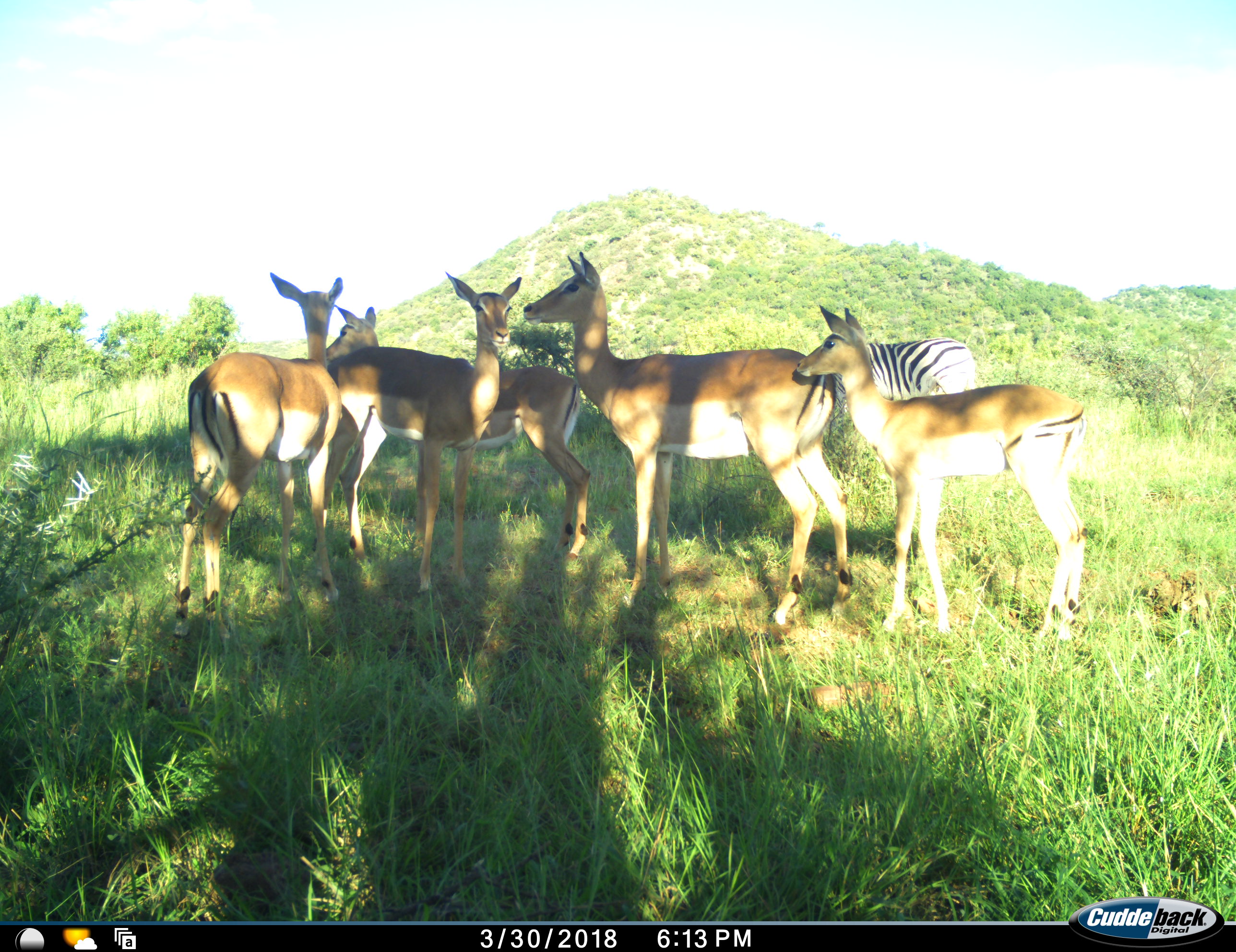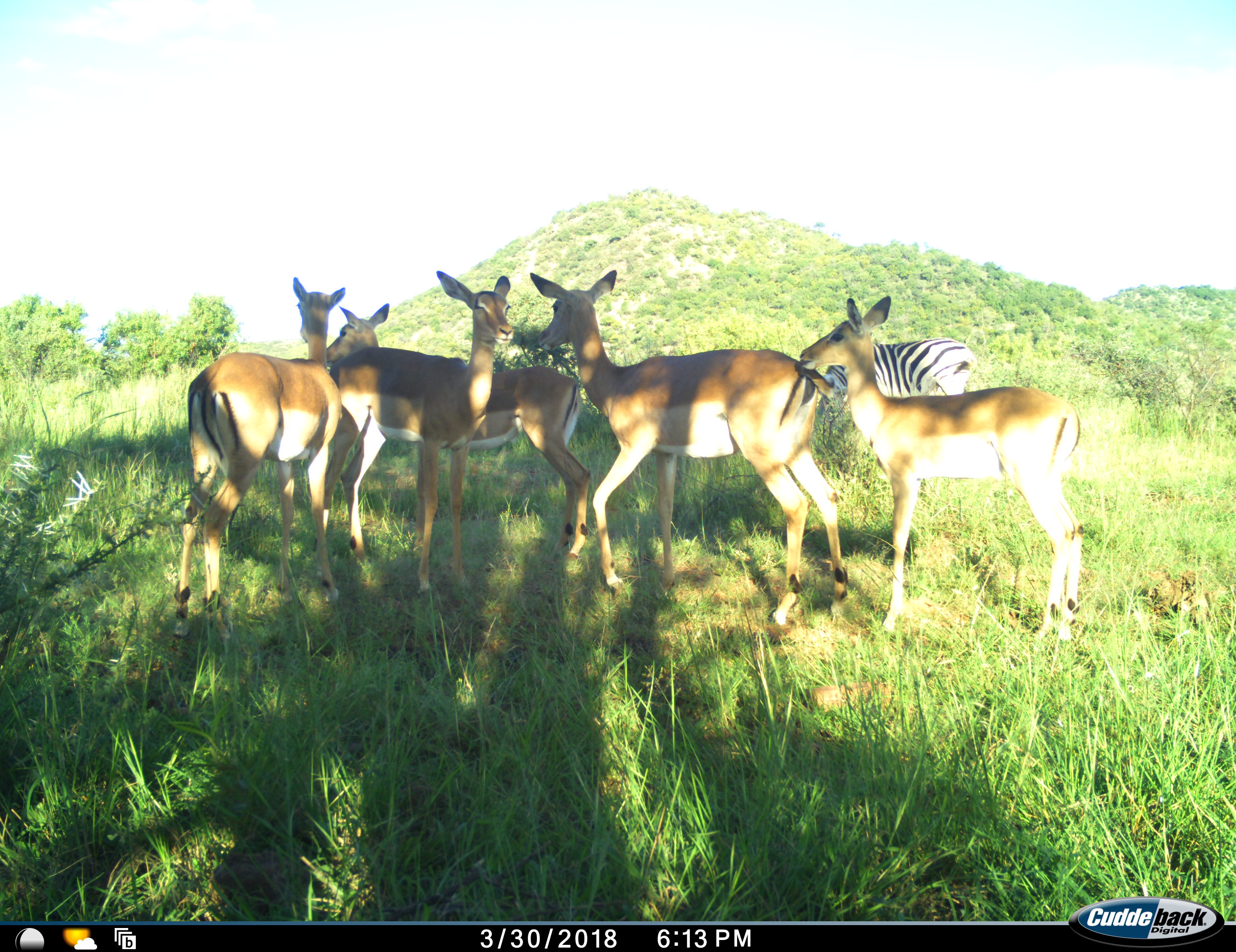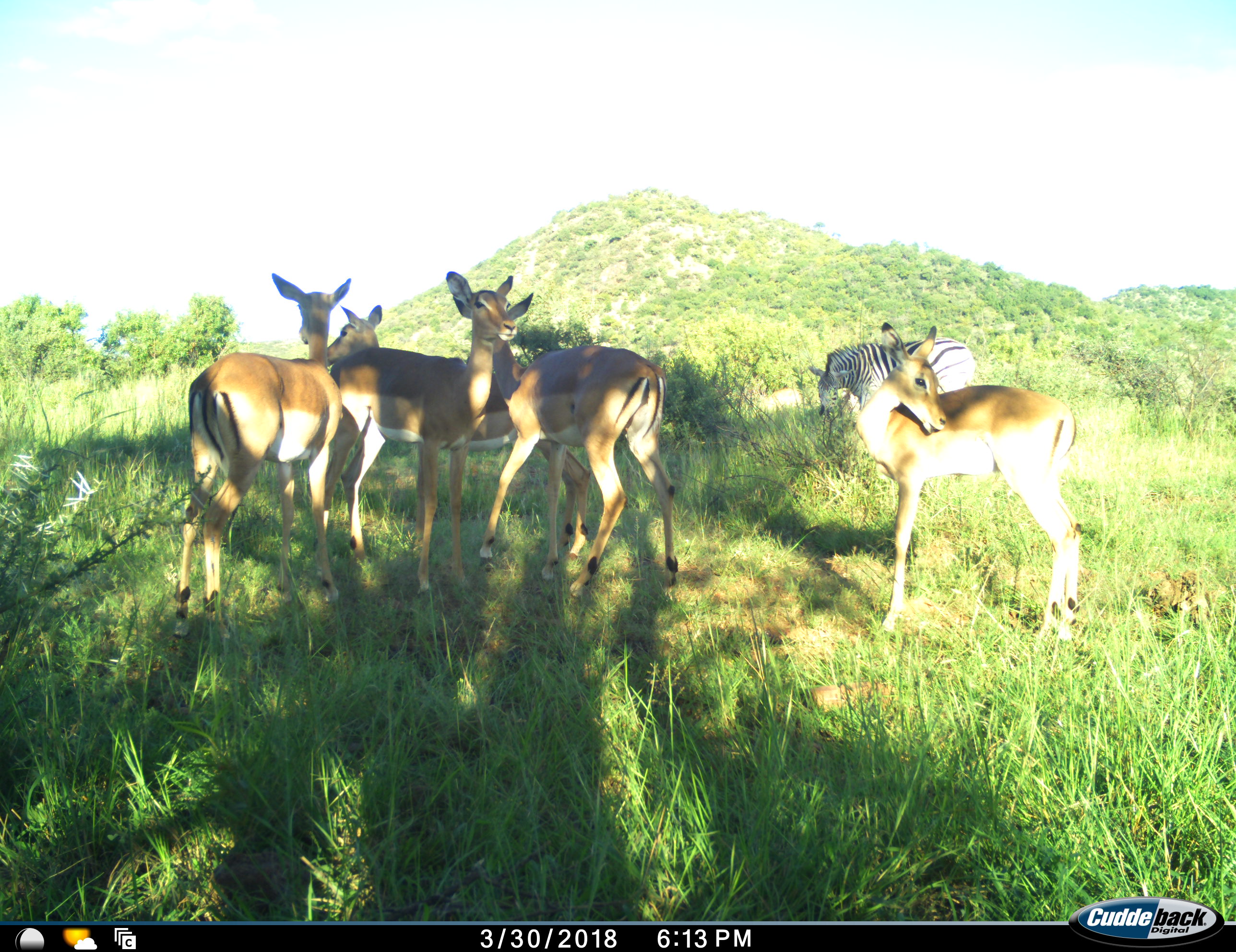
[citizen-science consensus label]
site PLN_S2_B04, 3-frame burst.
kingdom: Animalia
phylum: Chordata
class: Mammalia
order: Artiodactyla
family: Bovidae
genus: Aepyceros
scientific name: Aepyceros melampus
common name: impala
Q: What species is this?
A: Impala (Aepyceros melampus).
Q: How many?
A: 5.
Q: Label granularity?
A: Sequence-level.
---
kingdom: Animalia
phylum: Chordata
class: Mammalia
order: Perissodactyla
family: Equidae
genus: Equus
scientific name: Equus quagga burchellii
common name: burchell's zebra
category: zebraburchells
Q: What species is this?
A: Zebraburchells (burchell's zebra) (Equus quagga burchellii).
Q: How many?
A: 1.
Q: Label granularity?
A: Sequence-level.